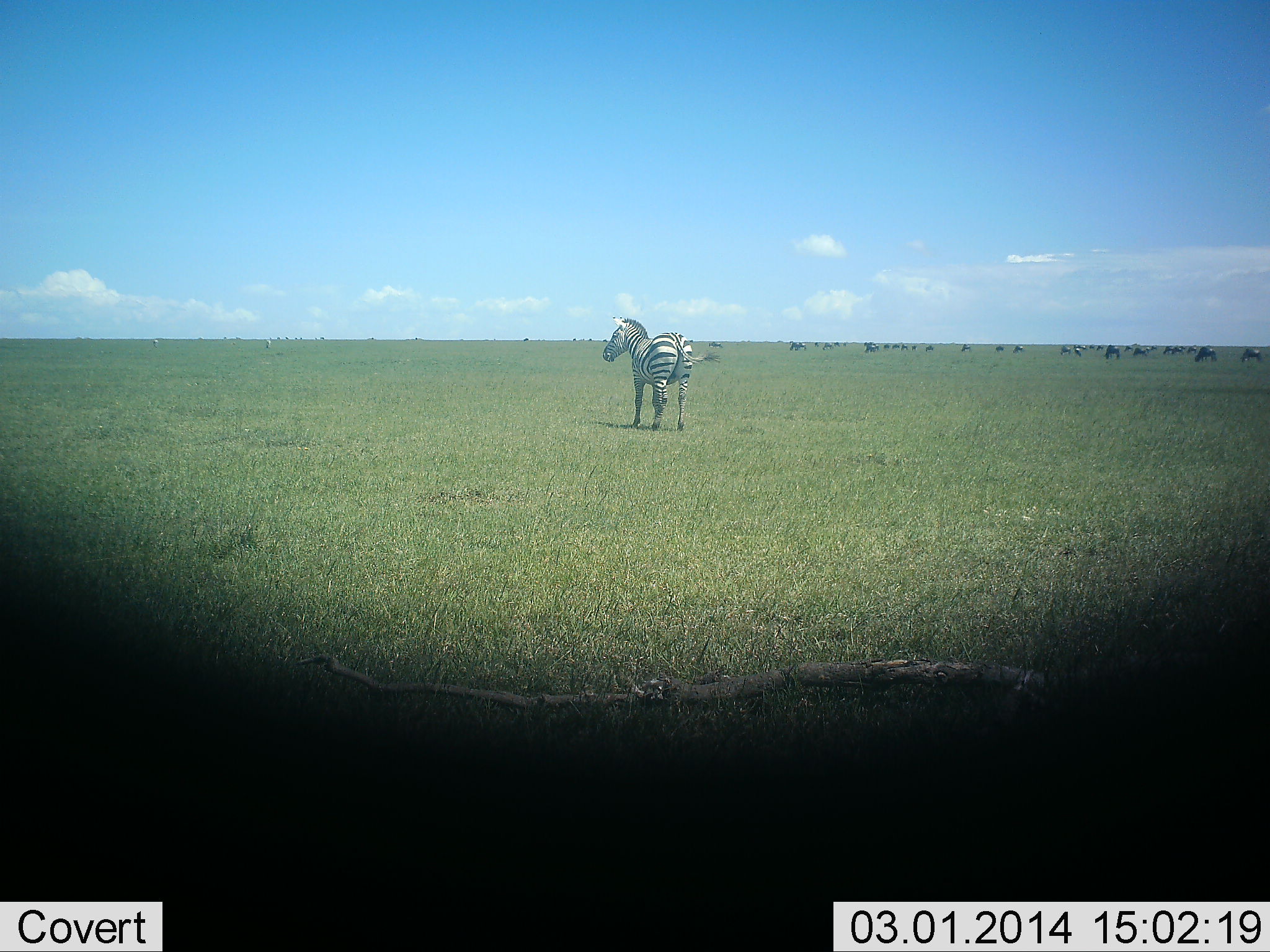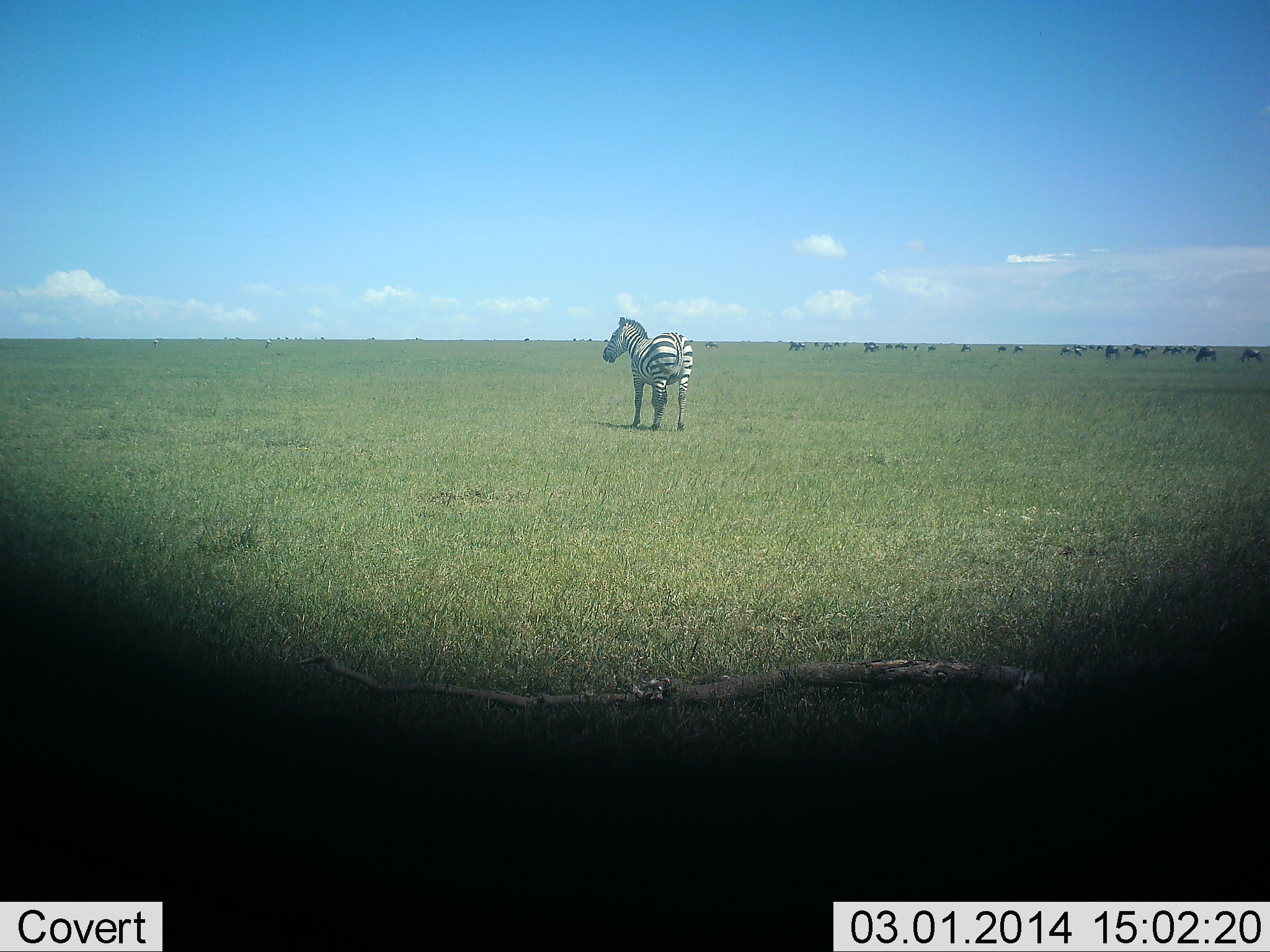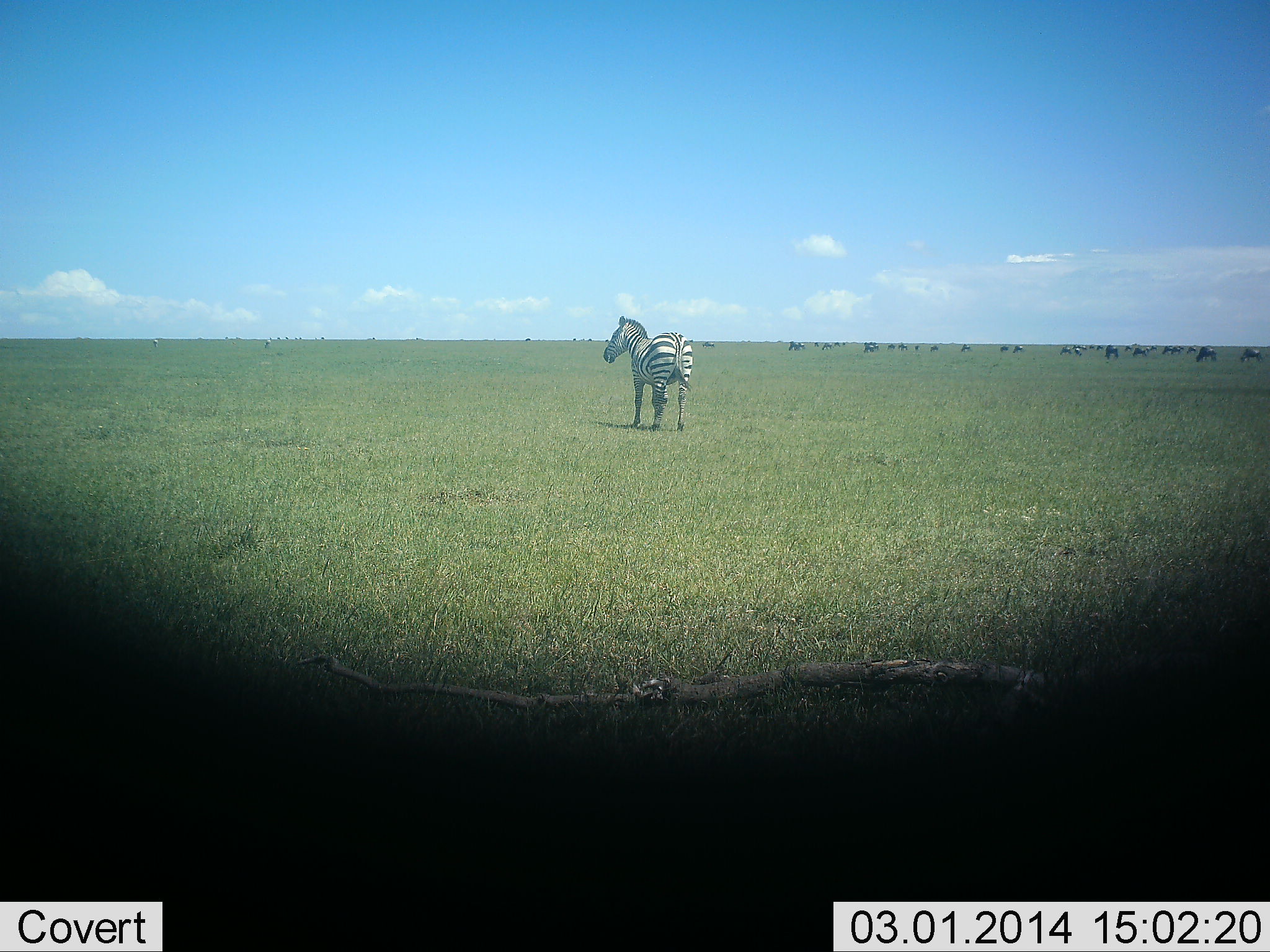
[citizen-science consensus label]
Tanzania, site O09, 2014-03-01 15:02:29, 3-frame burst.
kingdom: Animalia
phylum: Chordata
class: Mammalia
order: Perissodactyla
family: Equidae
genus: Equus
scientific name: Equus quagga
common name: plains zebra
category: zebra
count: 1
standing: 92%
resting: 8%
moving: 15%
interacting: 8%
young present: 0%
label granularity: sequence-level